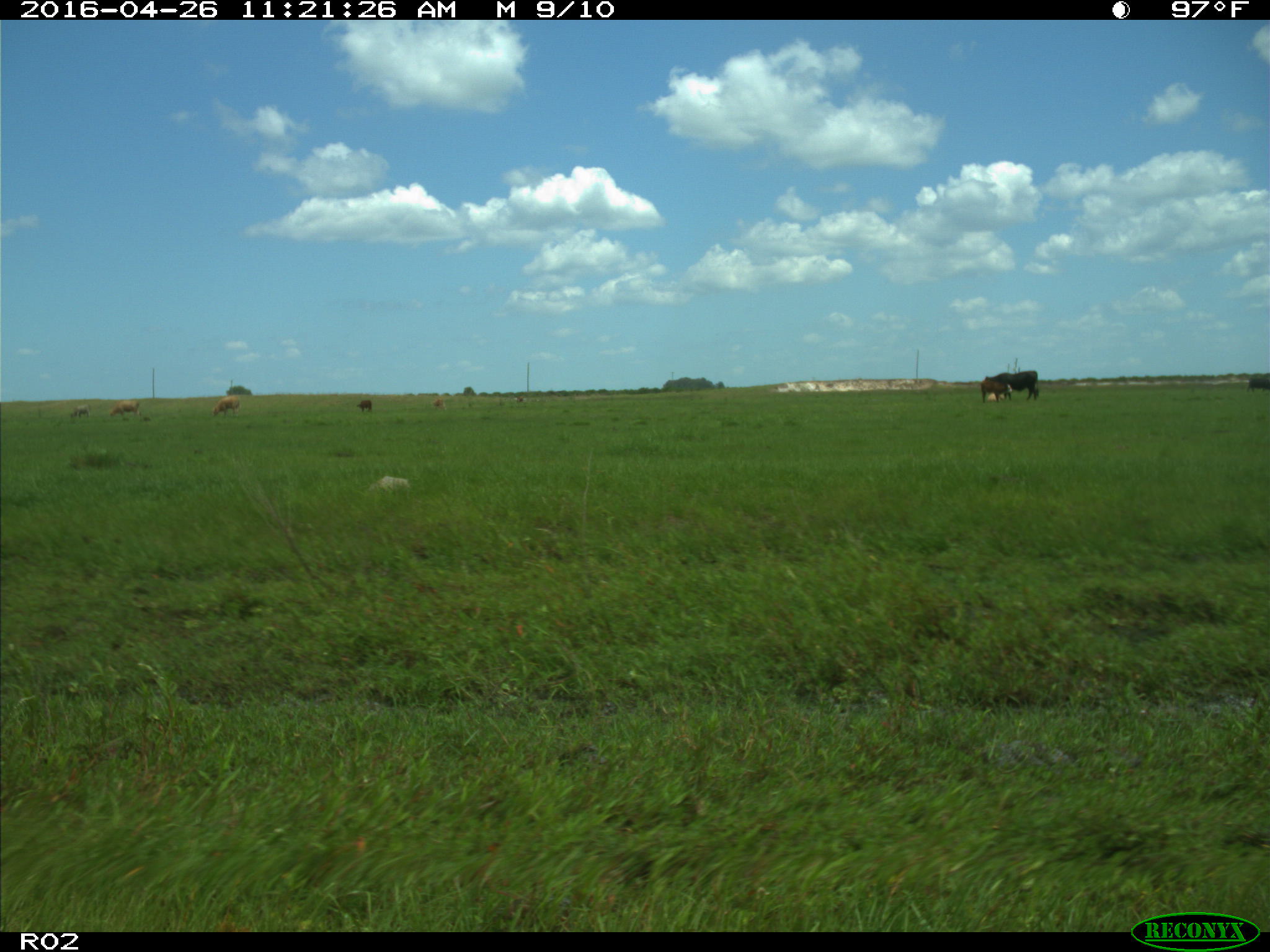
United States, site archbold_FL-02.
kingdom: Animalia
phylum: Chordata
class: Mammalia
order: Artiodactyla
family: Bovidae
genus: Bos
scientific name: Bos taurus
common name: domestic cow